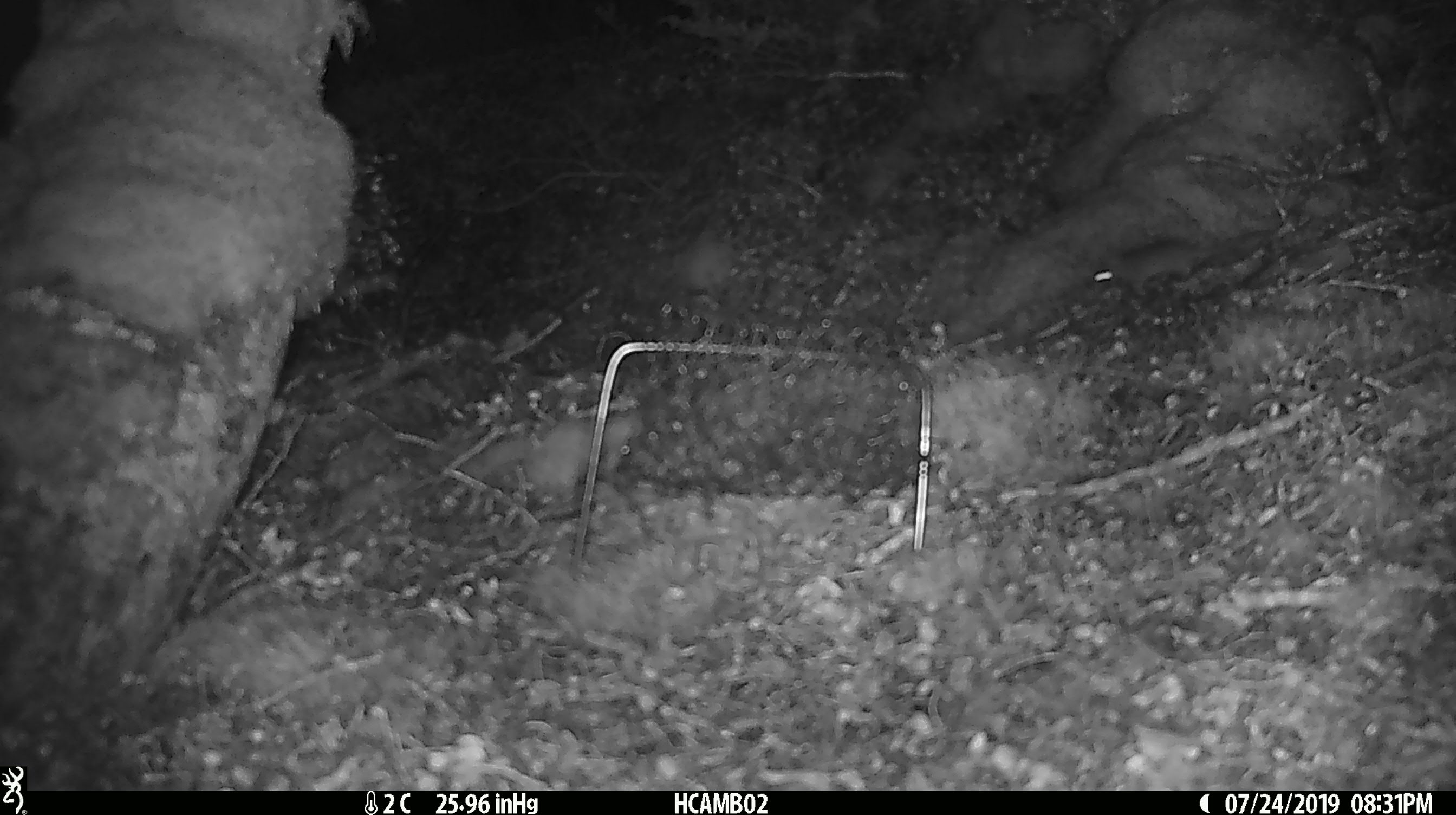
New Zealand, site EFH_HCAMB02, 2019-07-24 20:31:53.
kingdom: Animalia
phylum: Chordata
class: Mammalia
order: Rodentia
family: Muridae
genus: Mus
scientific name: Mus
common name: mouse